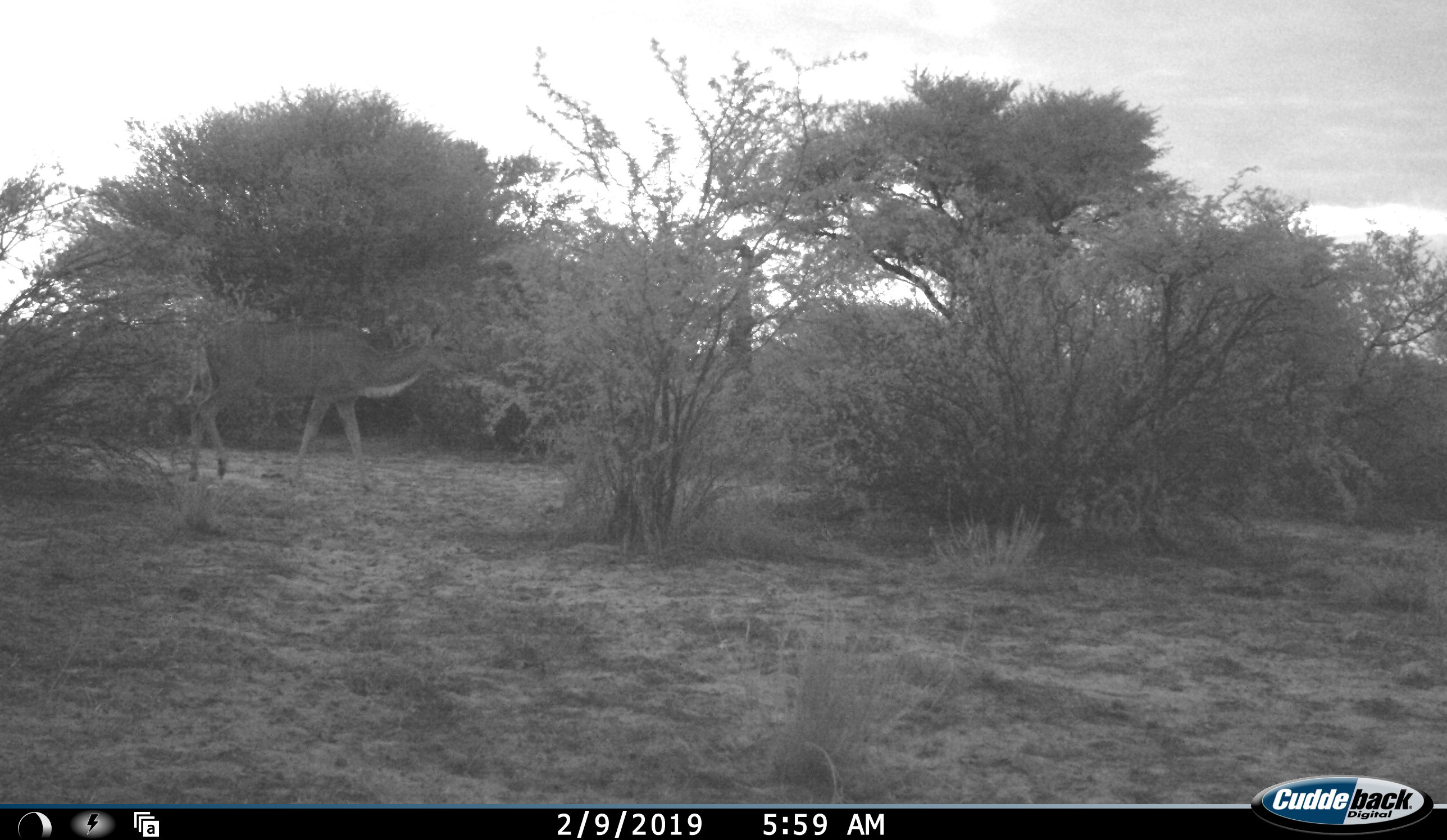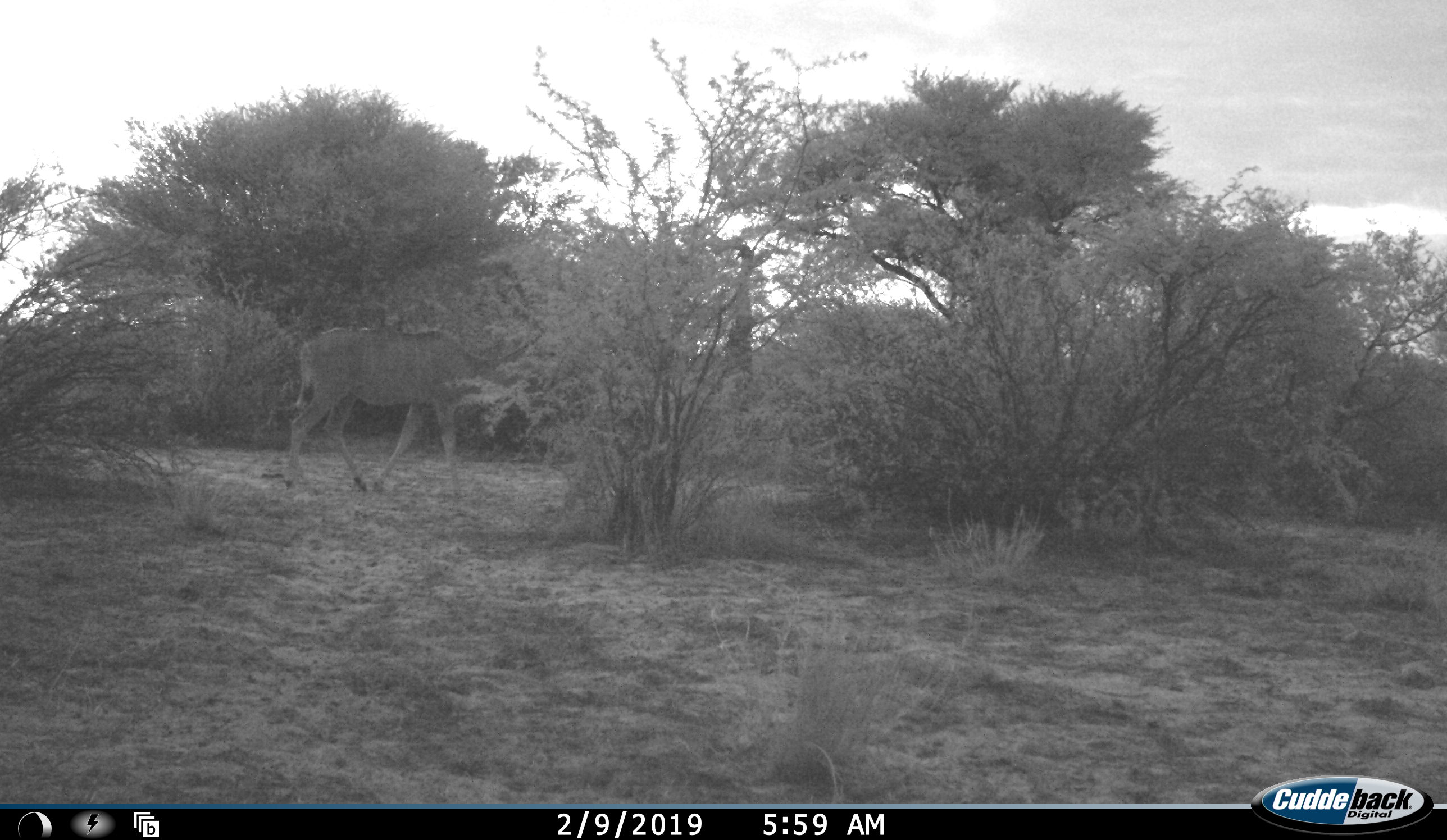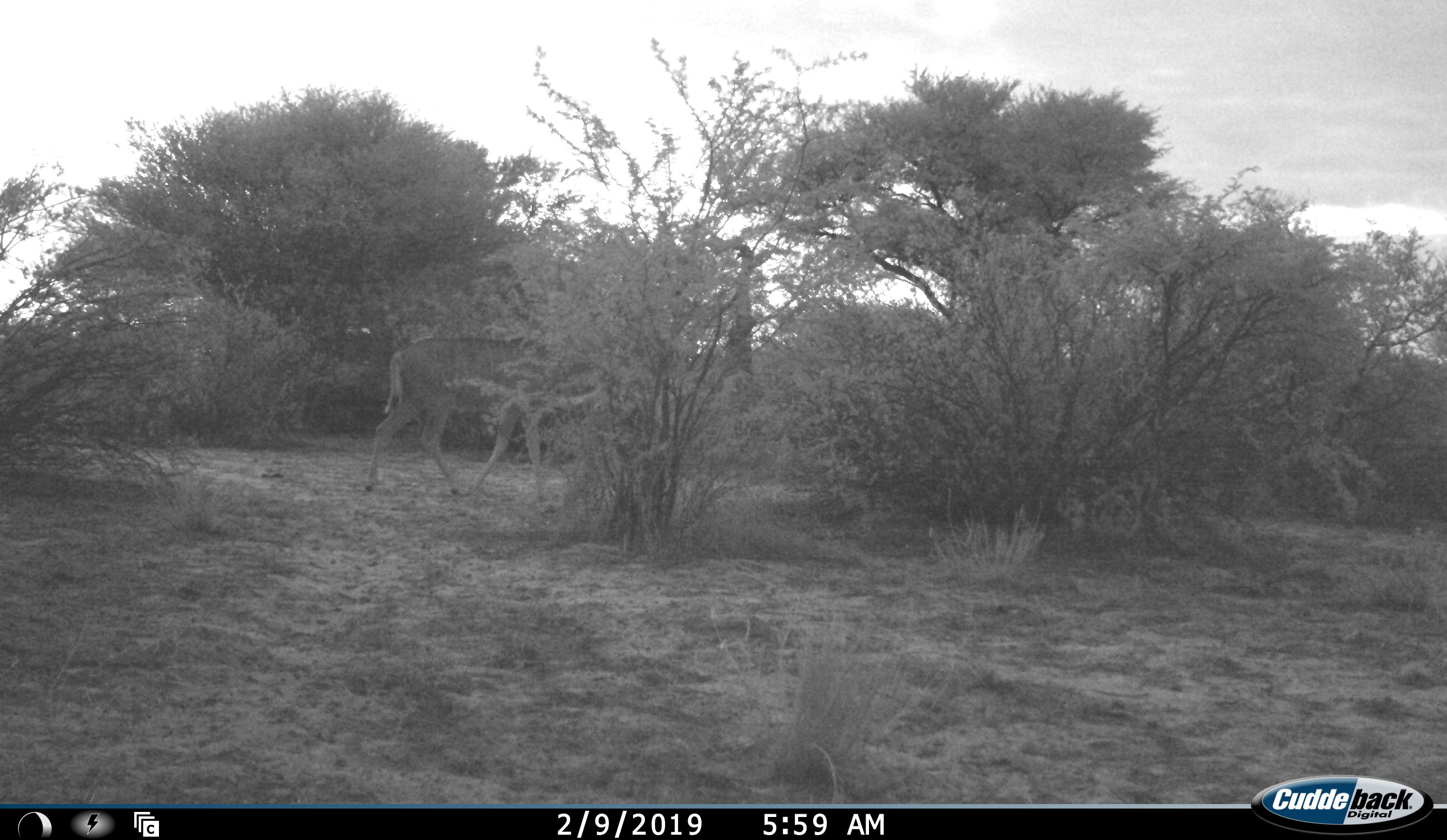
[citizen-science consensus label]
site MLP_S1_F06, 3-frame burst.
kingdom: Animalia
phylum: Chordata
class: Mammalia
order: Artiodactyla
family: Bovidae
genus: Tragelaphus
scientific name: Tragelaphus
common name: kudu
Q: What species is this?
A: Kudu (Tragelaphus).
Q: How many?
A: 1.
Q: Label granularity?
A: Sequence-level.